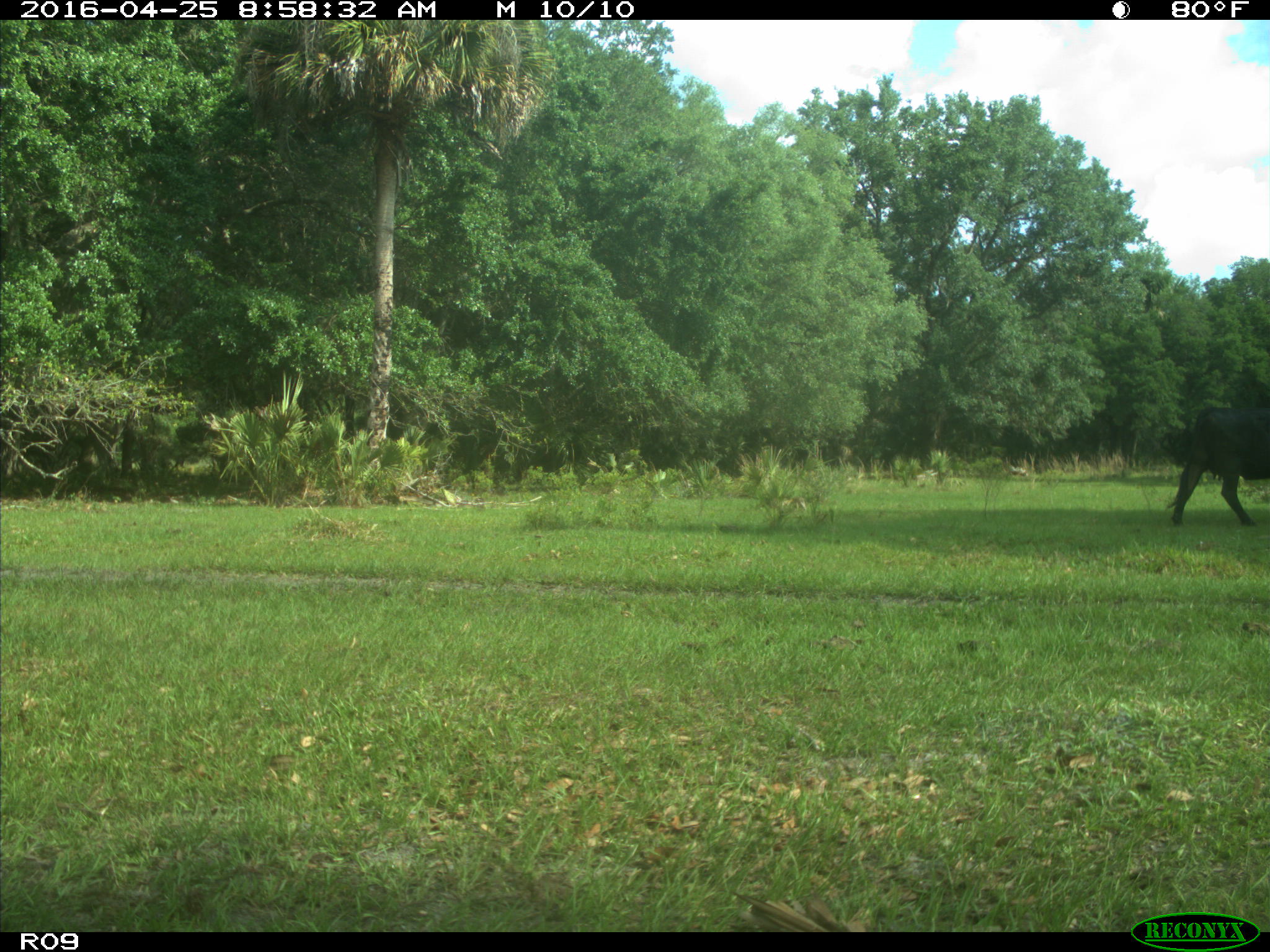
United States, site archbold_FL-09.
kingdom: Animalia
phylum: Chordata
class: Mammalia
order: Artiodactyla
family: Bovidae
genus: Bos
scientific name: Bos taurus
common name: domestic cow